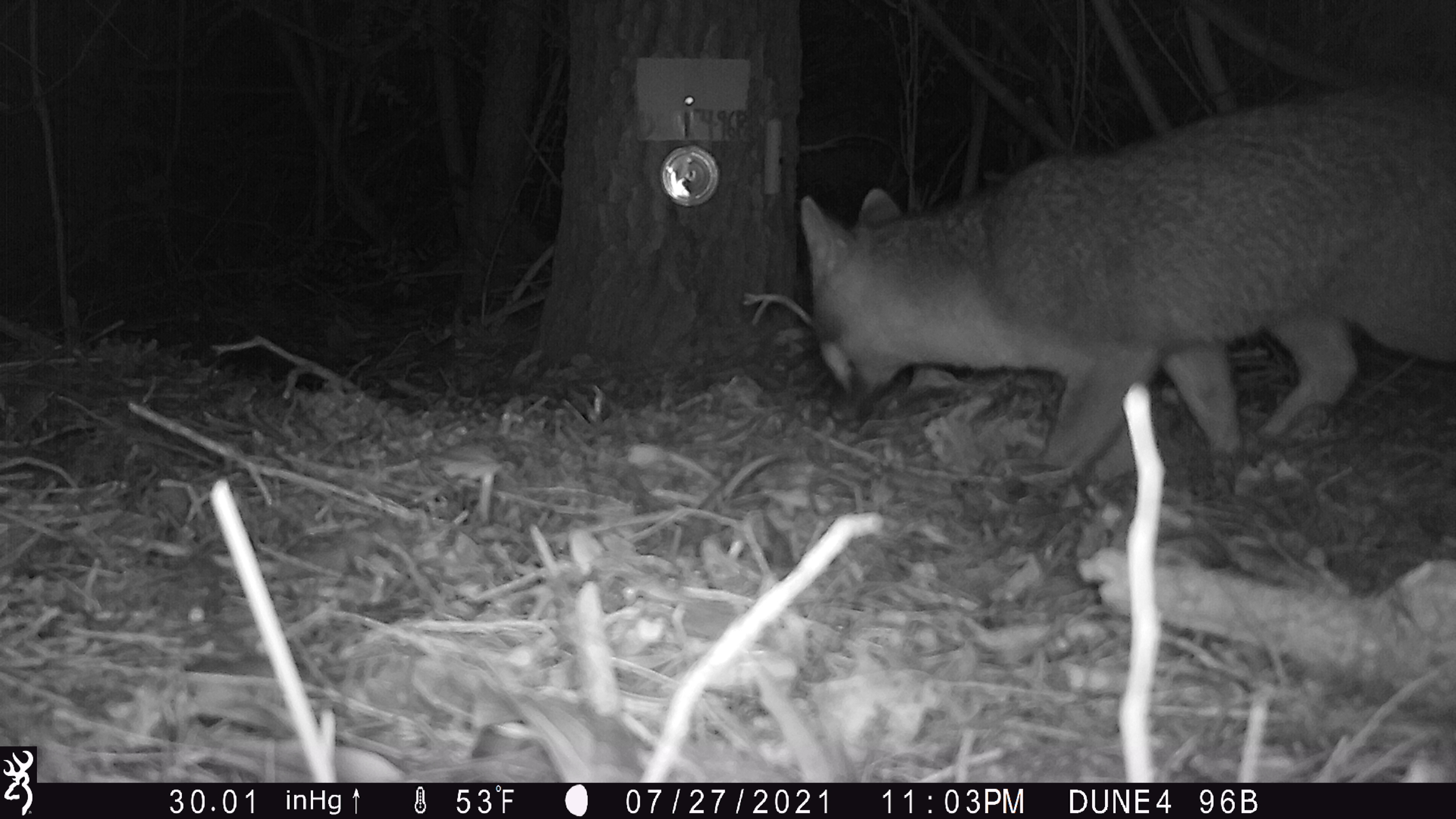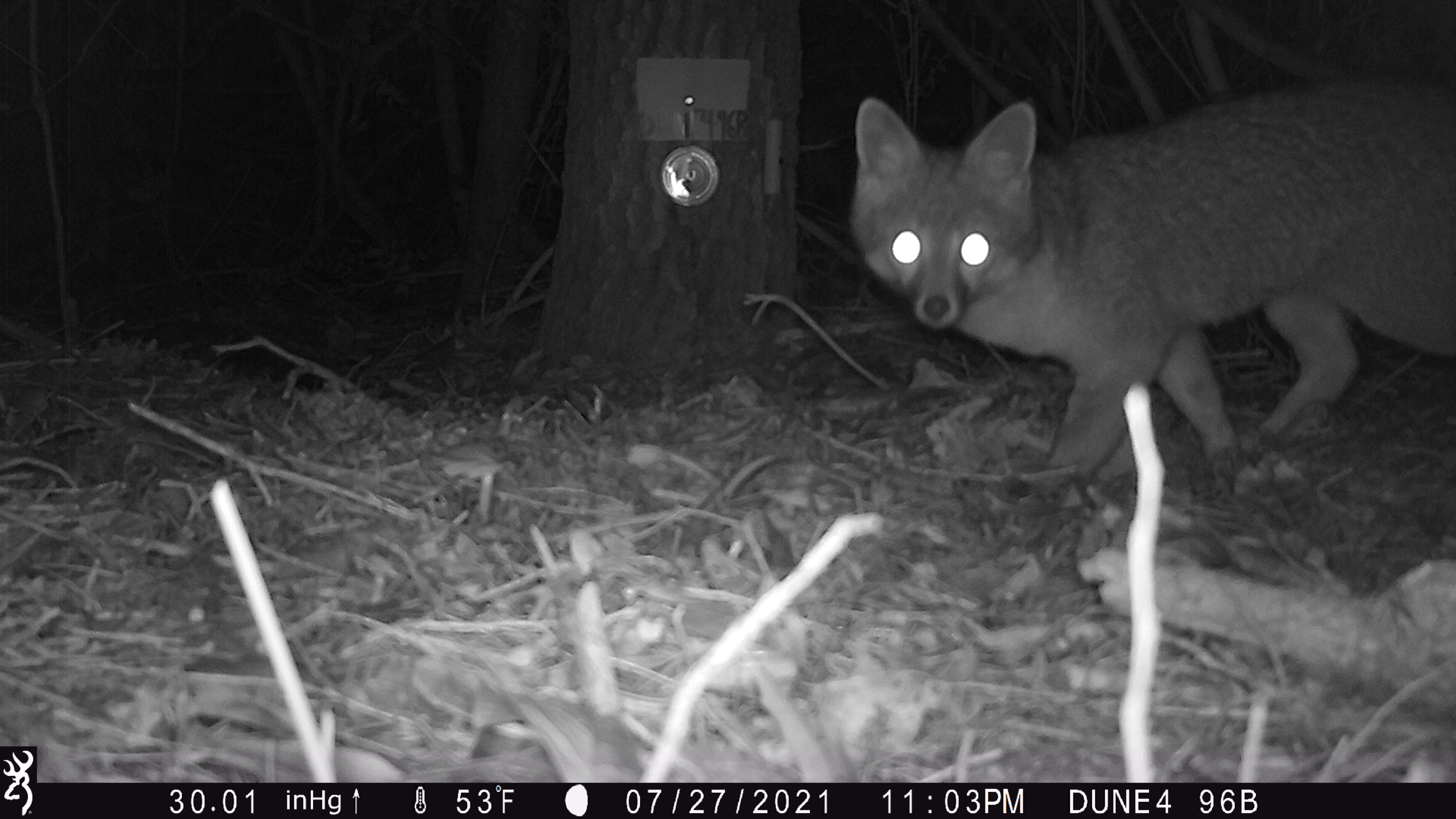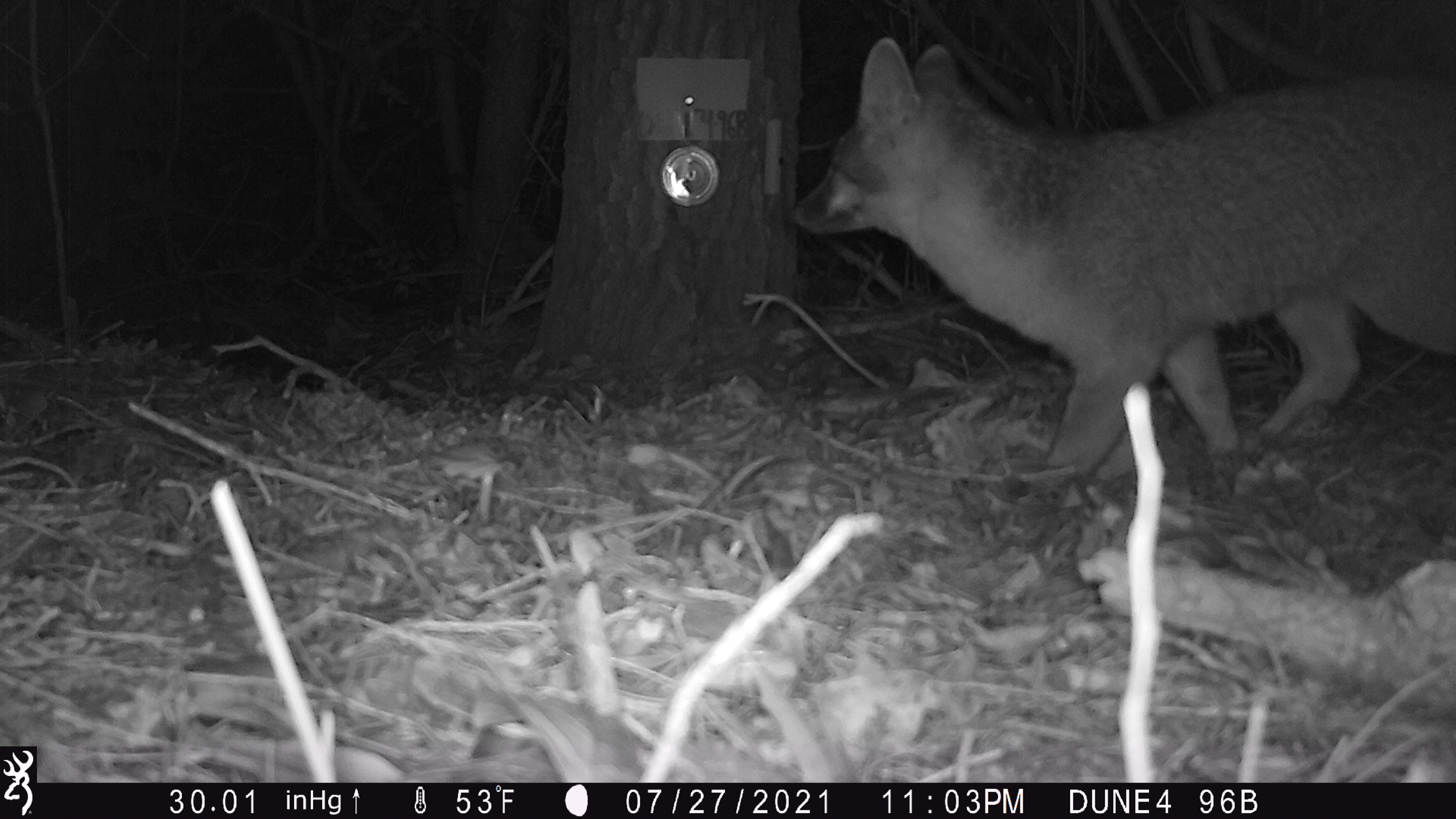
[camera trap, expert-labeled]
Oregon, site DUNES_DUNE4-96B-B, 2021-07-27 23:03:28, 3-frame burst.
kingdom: Animalia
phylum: Chordata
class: Mammalia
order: Carnivora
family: Canidae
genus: Urocyon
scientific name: Urocyon cinereoargenteus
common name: gray fox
Gray fox (Urocyon cinereoargenteus).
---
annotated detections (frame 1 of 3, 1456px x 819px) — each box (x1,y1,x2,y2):
gray fox: (787,62,1451,498)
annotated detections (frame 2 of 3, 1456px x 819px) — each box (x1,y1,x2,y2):
gray fox: (842,53,1451,496)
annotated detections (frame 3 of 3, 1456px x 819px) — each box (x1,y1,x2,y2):
gray fox: (770,30,1451,485)